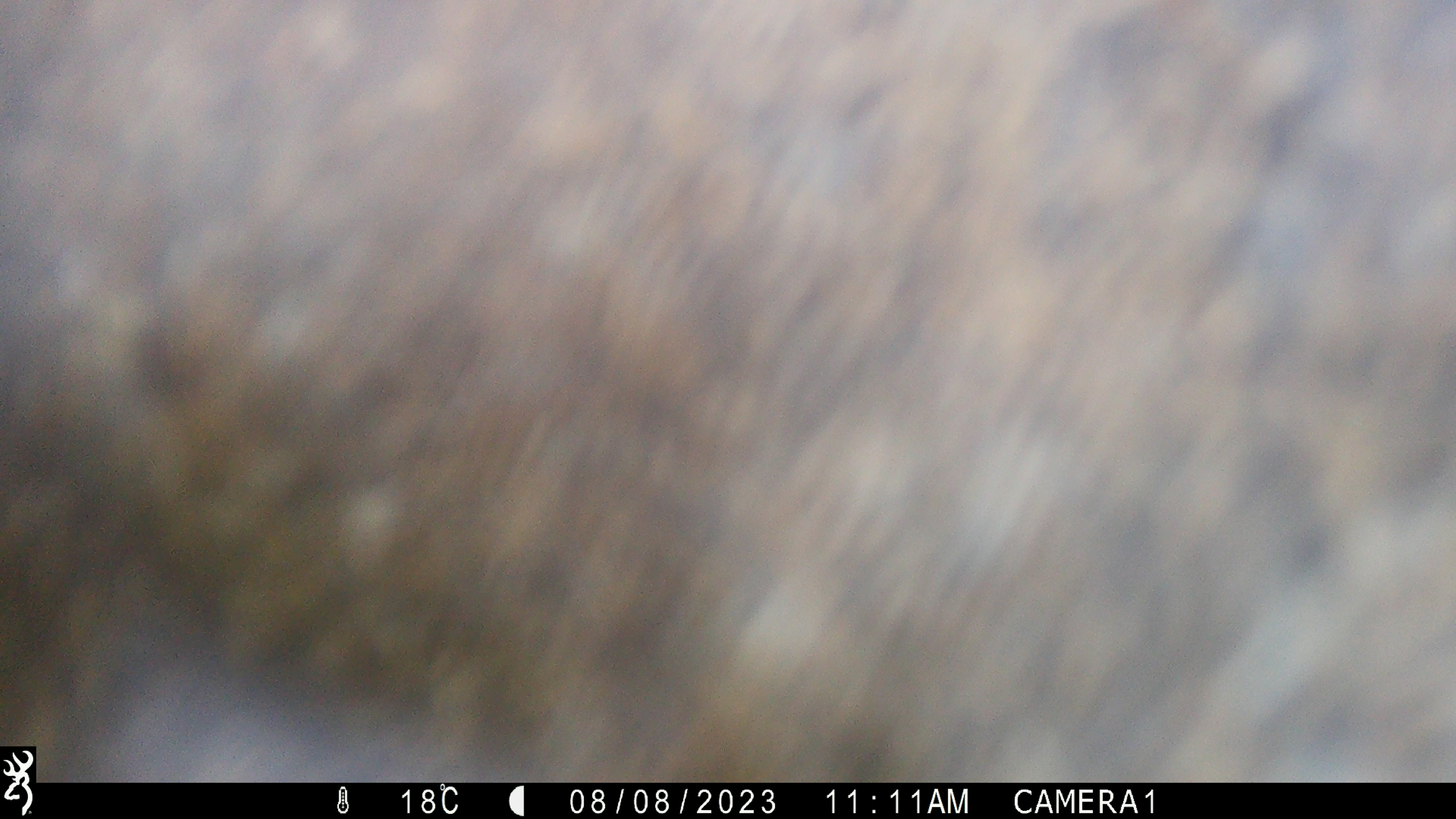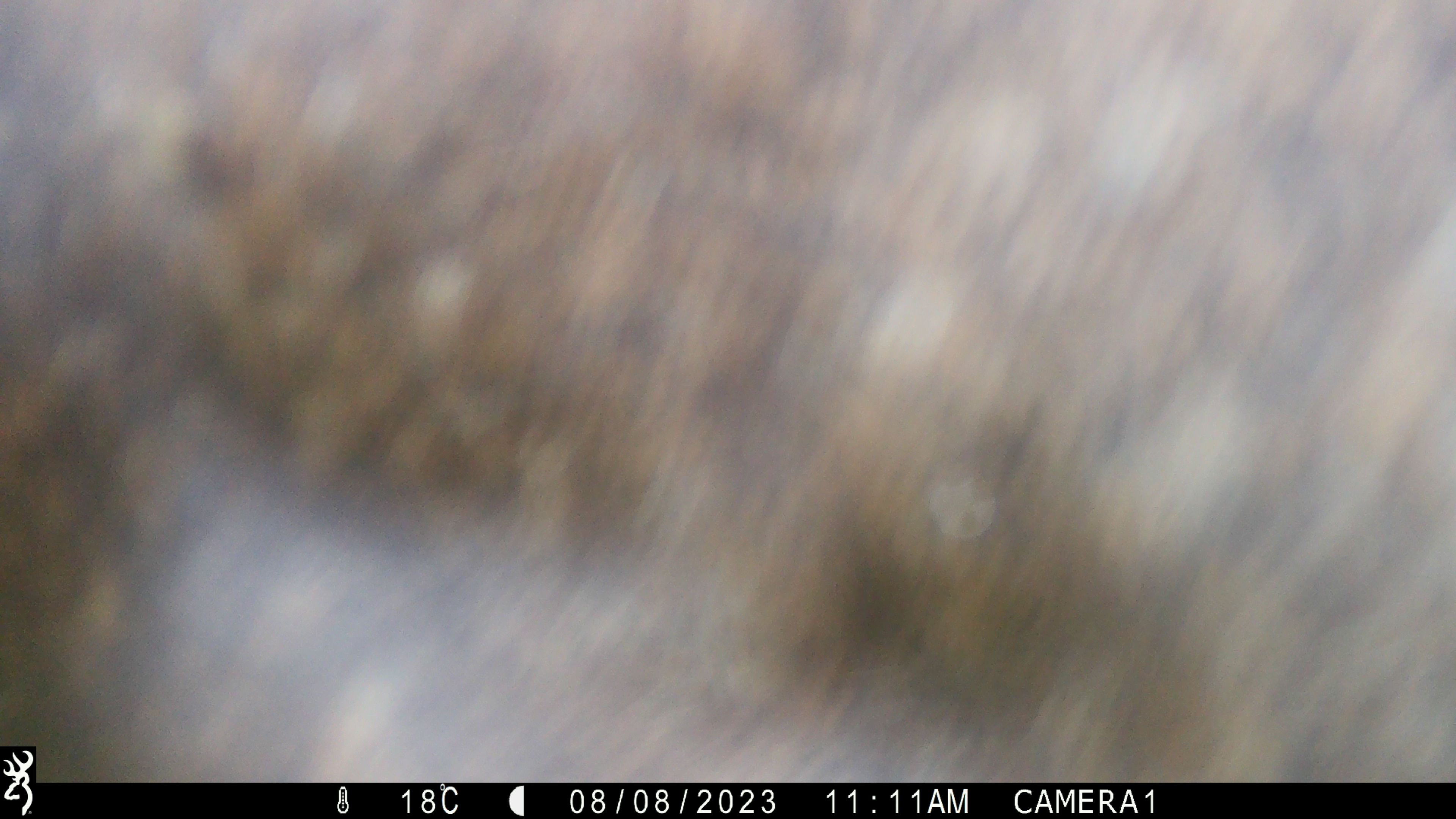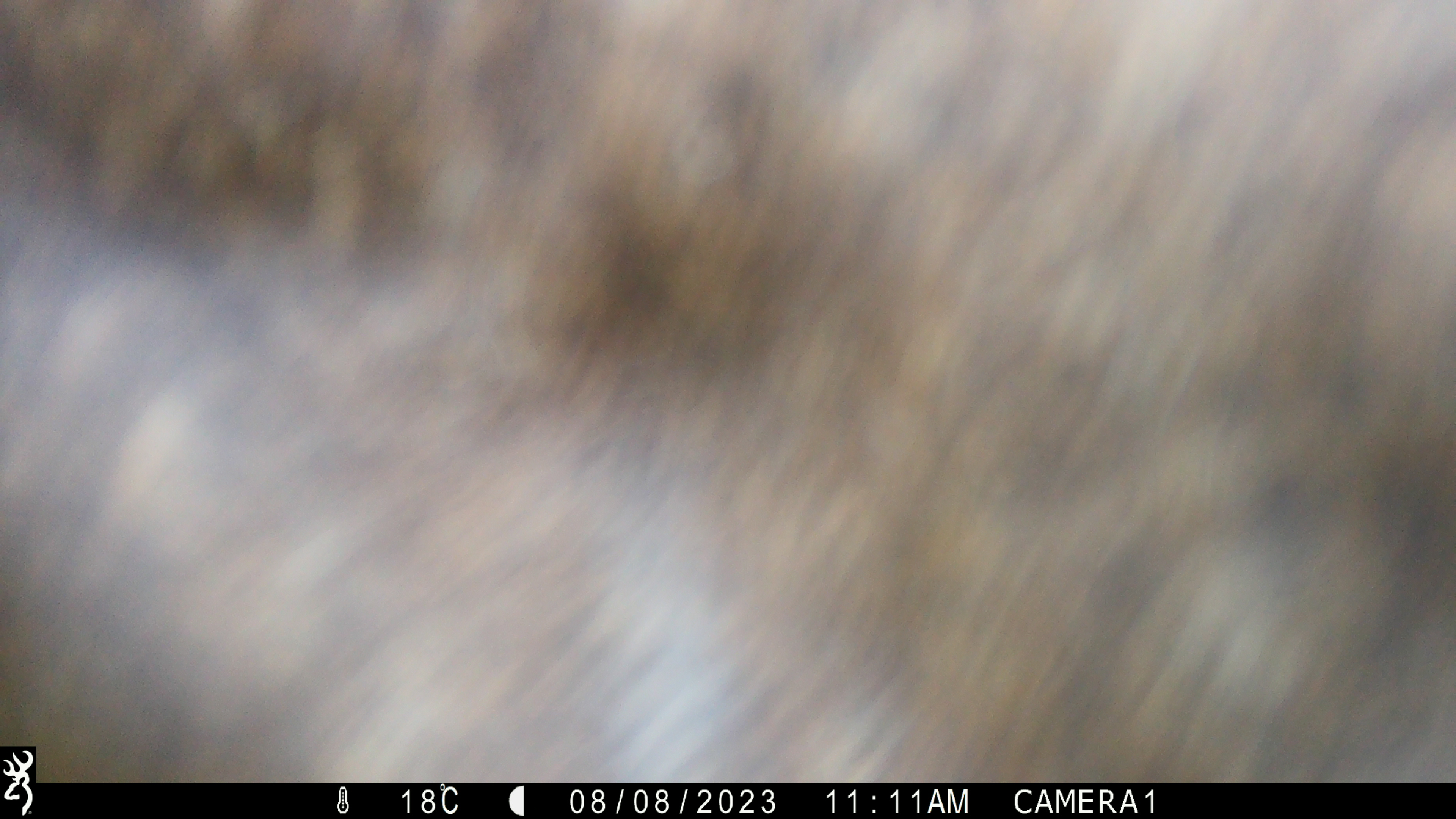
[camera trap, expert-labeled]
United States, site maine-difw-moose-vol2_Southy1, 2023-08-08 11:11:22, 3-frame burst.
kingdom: Animalia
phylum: Chordata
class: Mammalia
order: Artiodactyla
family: Cervidae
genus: Alces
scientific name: Alces alces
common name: moose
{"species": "moose (Alces alces)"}